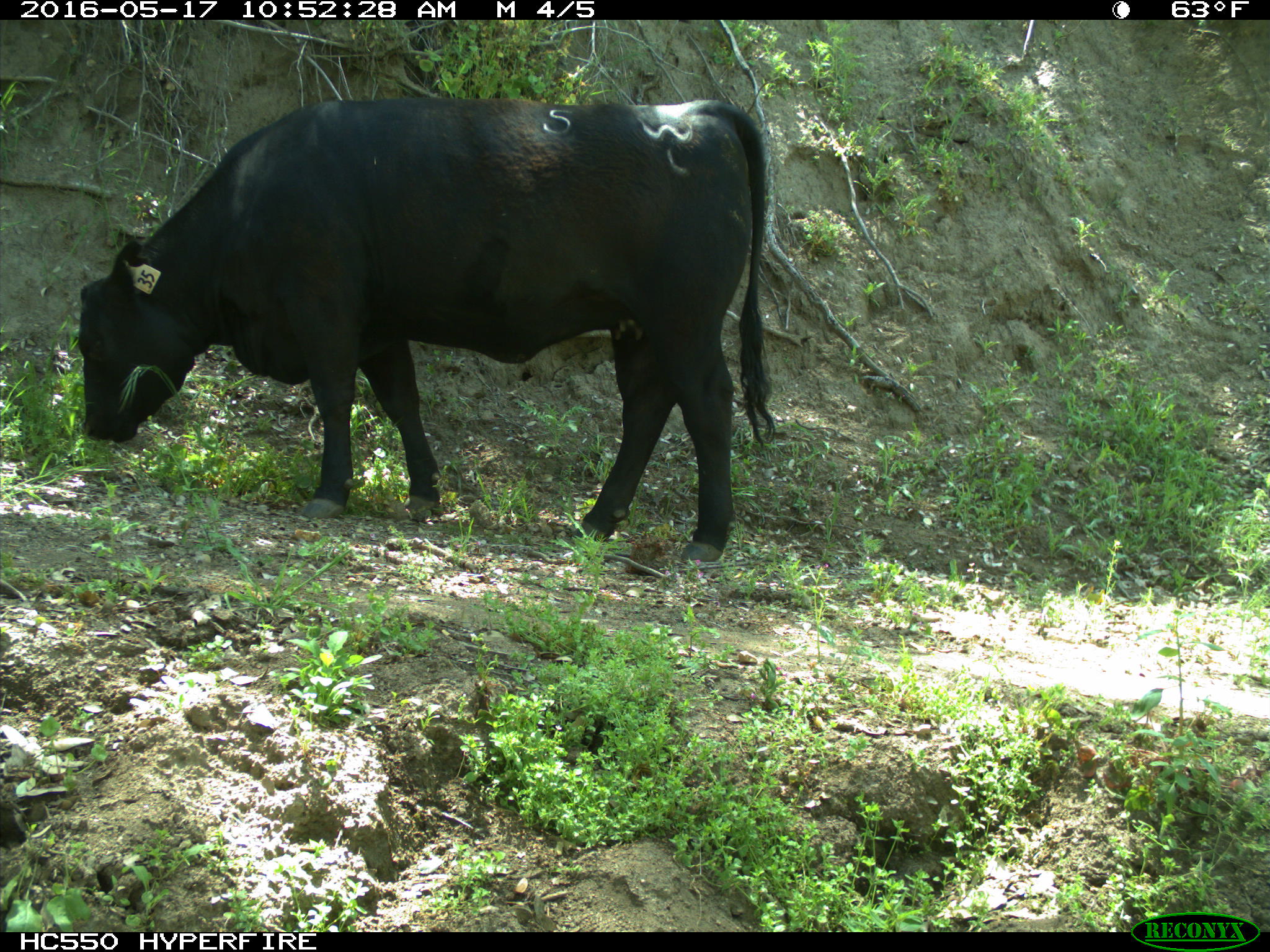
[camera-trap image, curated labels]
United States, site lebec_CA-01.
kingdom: Animalia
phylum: Chordata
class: Mammalia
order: Artiodactyla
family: Bovidae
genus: Bos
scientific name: Bos taurus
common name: domestic cow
Bos taurus (domestic cow).